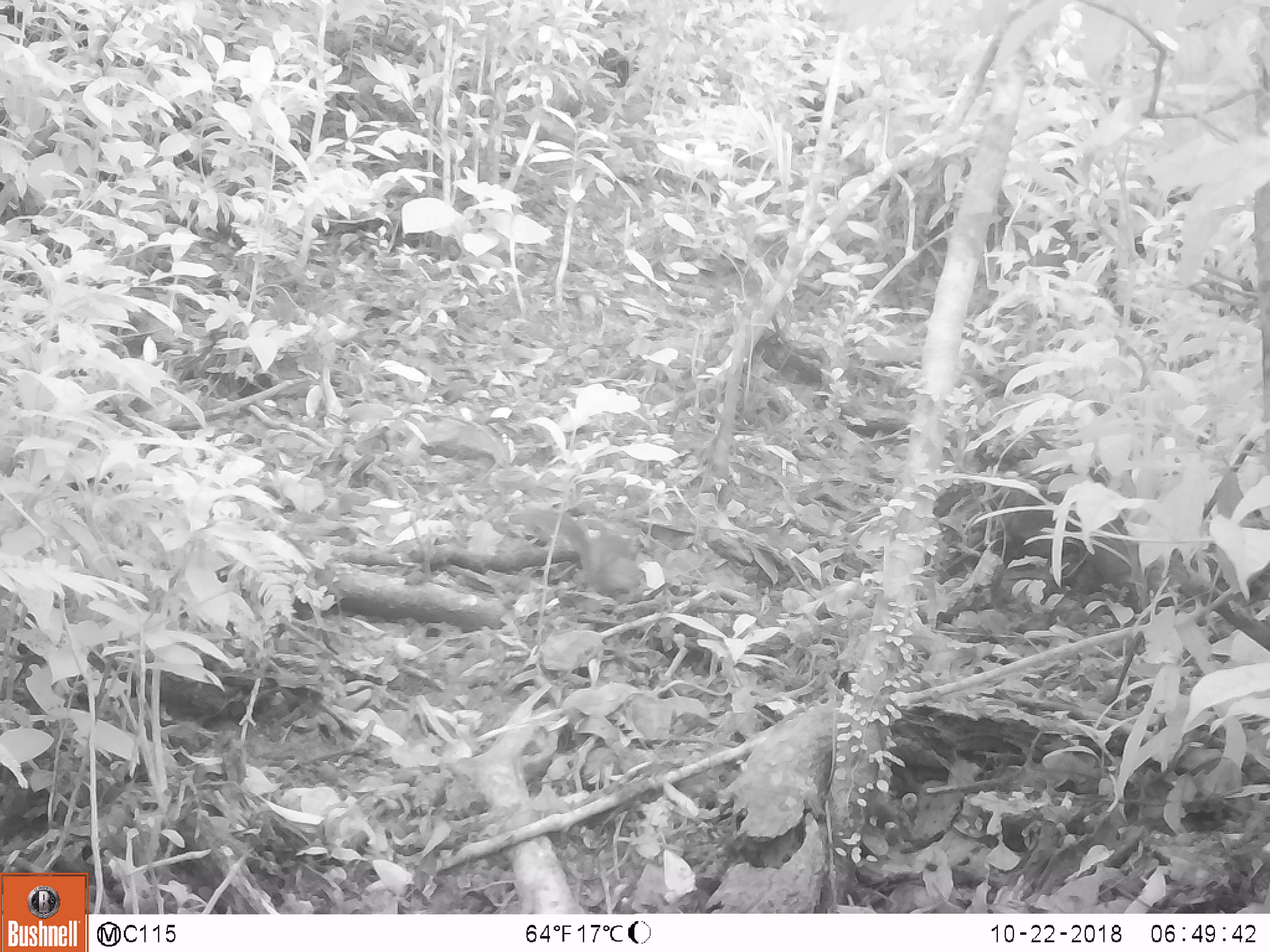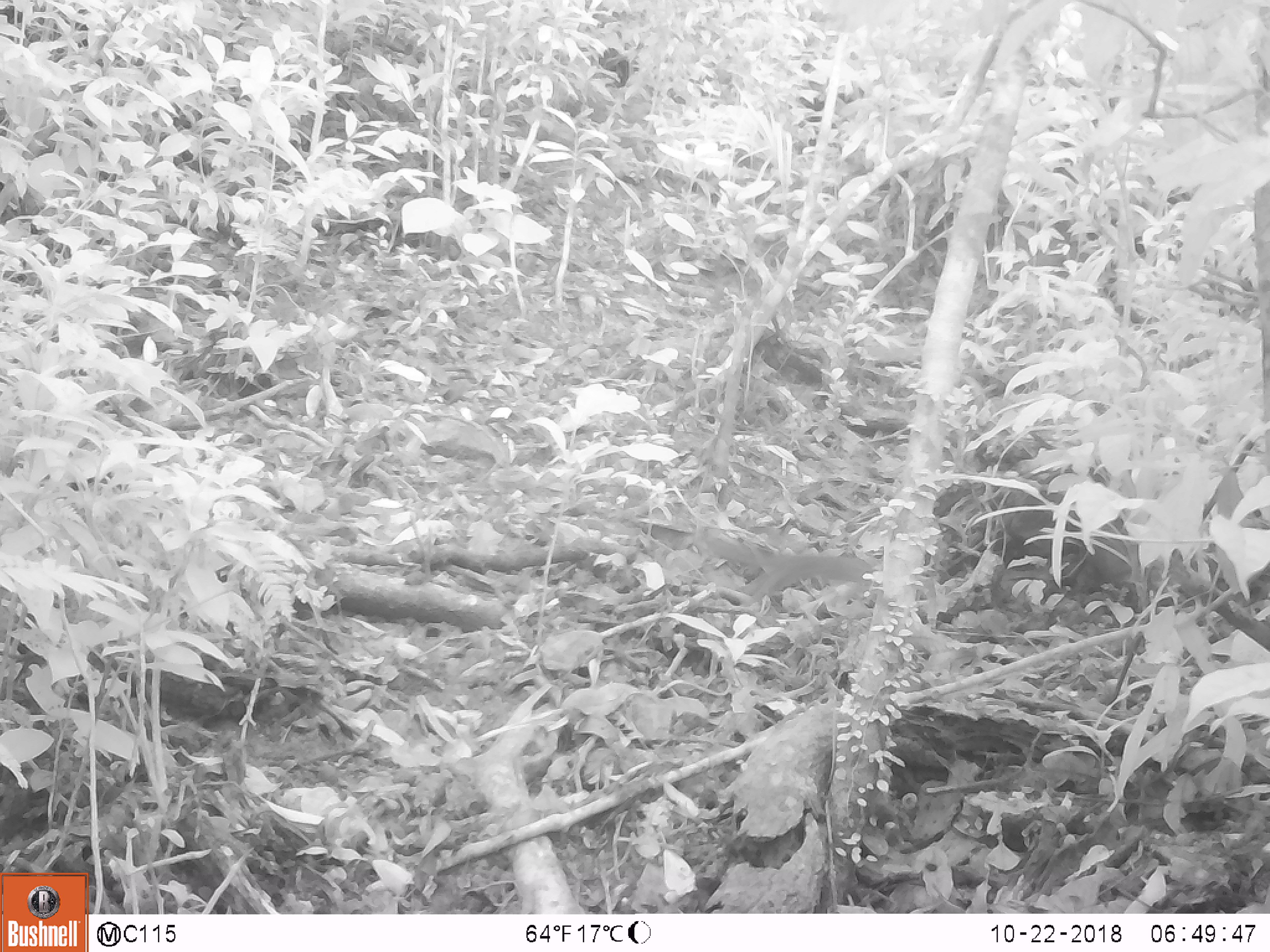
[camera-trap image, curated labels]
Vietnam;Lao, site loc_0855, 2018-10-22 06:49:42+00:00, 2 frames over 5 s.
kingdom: Animalia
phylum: Chordata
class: Mammalia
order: Rodentia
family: Sciuridae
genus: Dremomys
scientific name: Dremomys rufigenis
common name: red-cheeked squirrel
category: red cheeked squirrel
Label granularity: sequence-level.